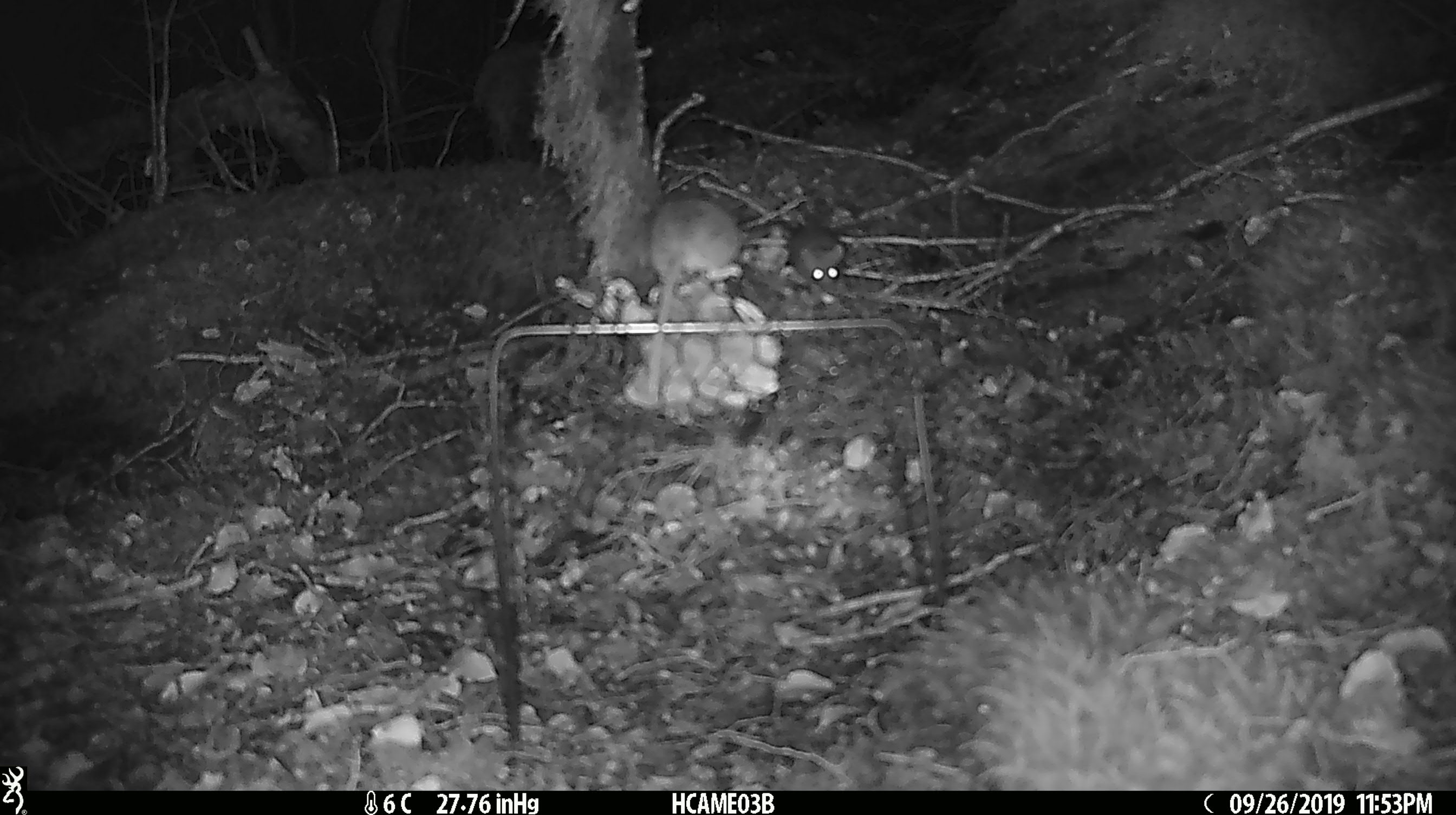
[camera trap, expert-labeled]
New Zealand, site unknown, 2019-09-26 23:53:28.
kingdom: Animalia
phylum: Chordata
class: Mammalia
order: Rodentia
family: Muridae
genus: Mus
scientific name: Mus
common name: mouse